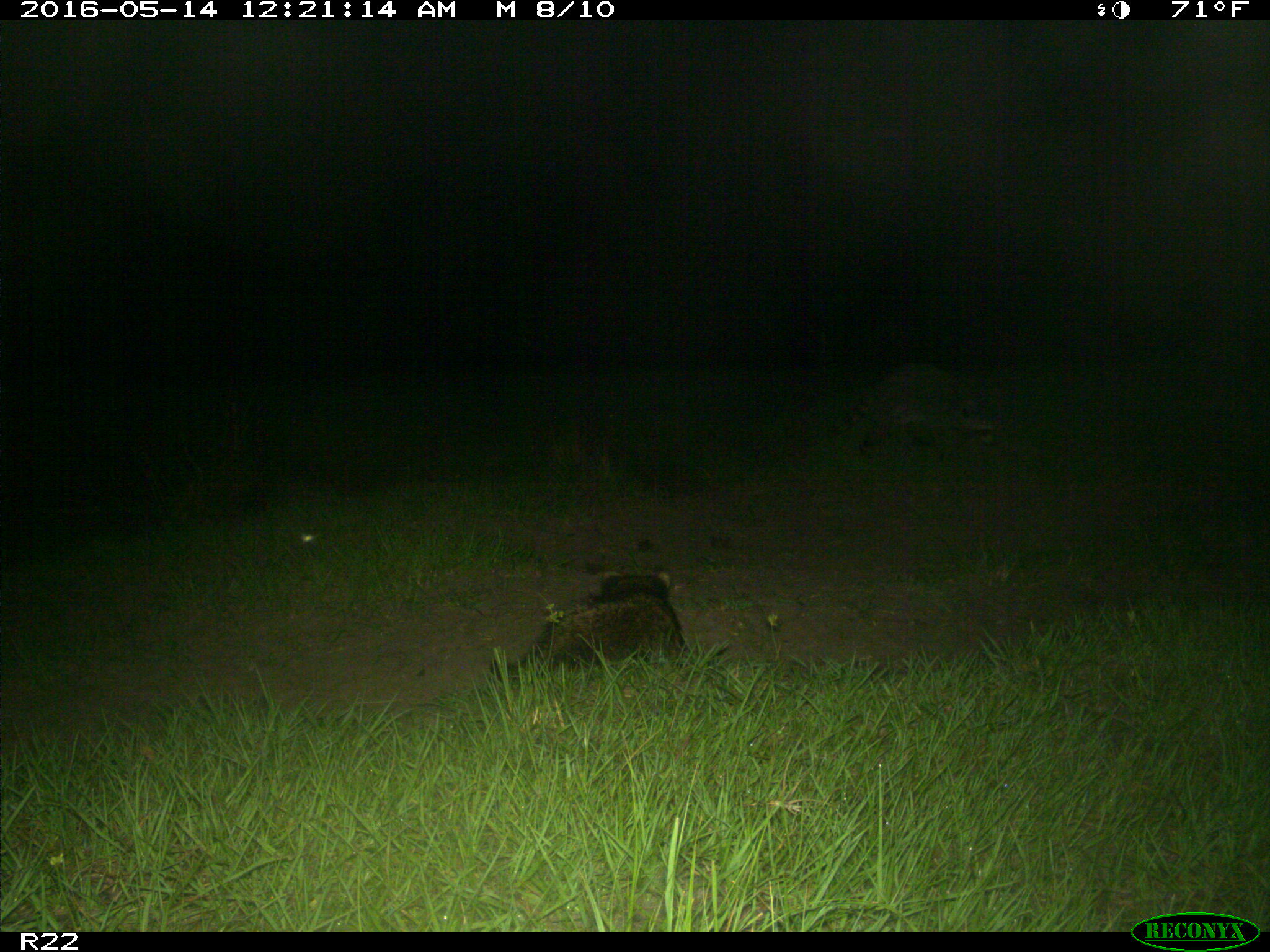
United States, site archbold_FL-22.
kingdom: Animalia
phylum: Chordata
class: Mammalia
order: Carnivora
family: Procyonidae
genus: Procyon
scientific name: Procyon lotor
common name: common raccoon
Procyon lotor (common raccoon).